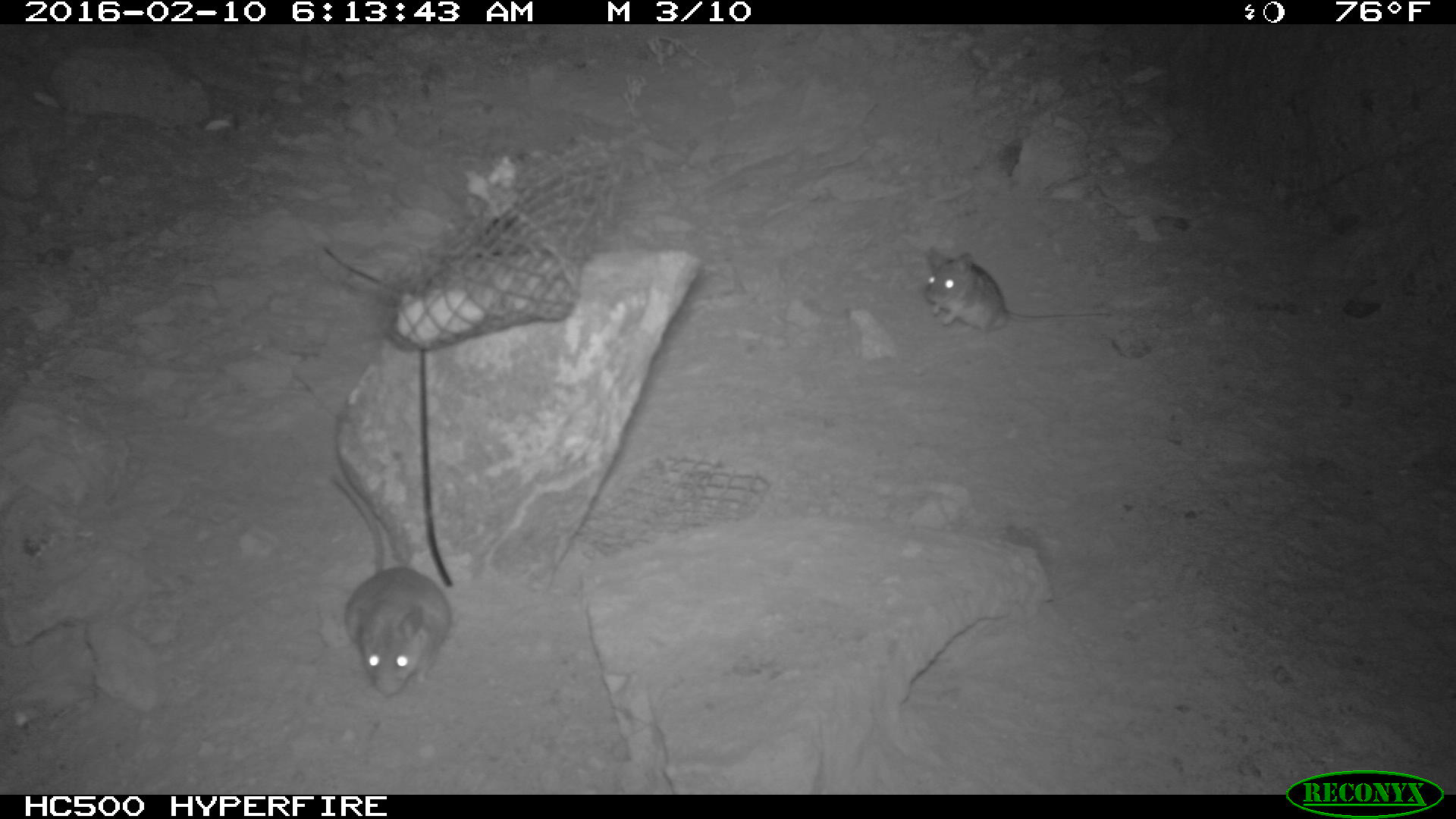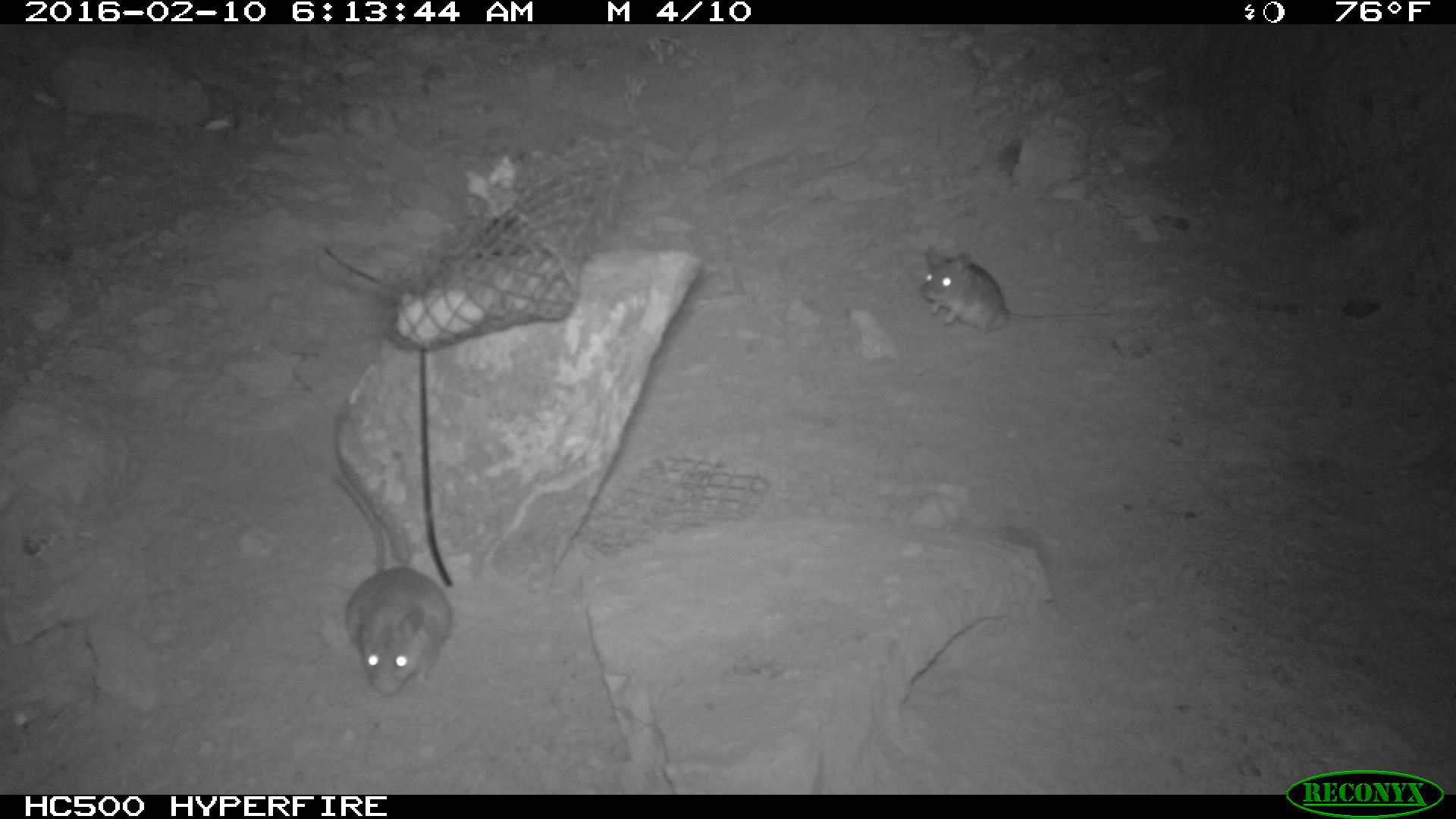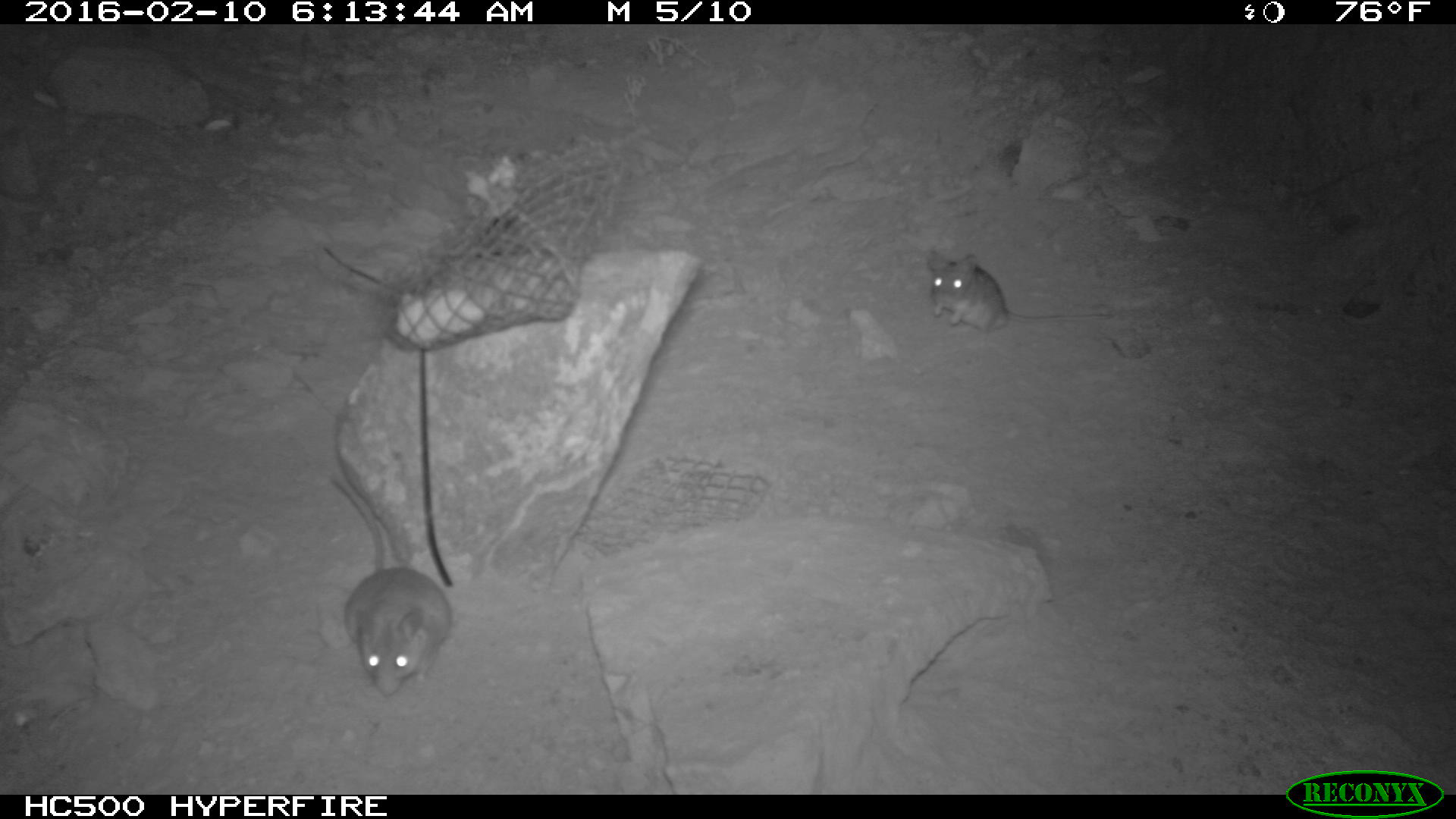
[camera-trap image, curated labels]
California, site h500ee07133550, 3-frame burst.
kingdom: Animalia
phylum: Chordata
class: Mammalia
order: Rodentia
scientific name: Rodentia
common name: rodent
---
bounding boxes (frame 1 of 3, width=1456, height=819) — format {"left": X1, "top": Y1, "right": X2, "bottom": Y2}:
rodent: {"left": 330, "top": 472, "right": 451, "bottom": 695}; {"left": 922, "top": 245, "right": 1112, "bottom": 334}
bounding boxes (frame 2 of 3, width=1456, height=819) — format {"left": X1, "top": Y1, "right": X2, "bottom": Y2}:
rodent: {"left": 337, "top": 473, "right": 453, "bottom": 698}; {"left": 921, "top": 246, "right": 1114, "bottom": 337}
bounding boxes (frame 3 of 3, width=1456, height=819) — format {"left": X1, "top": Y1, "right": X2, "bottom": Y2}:
rodent: {"left": 328, "top": 466, "right": 451, "bottom": 695}; {"left": 924, "top": 246, "right": 1110, "bottom": 334}